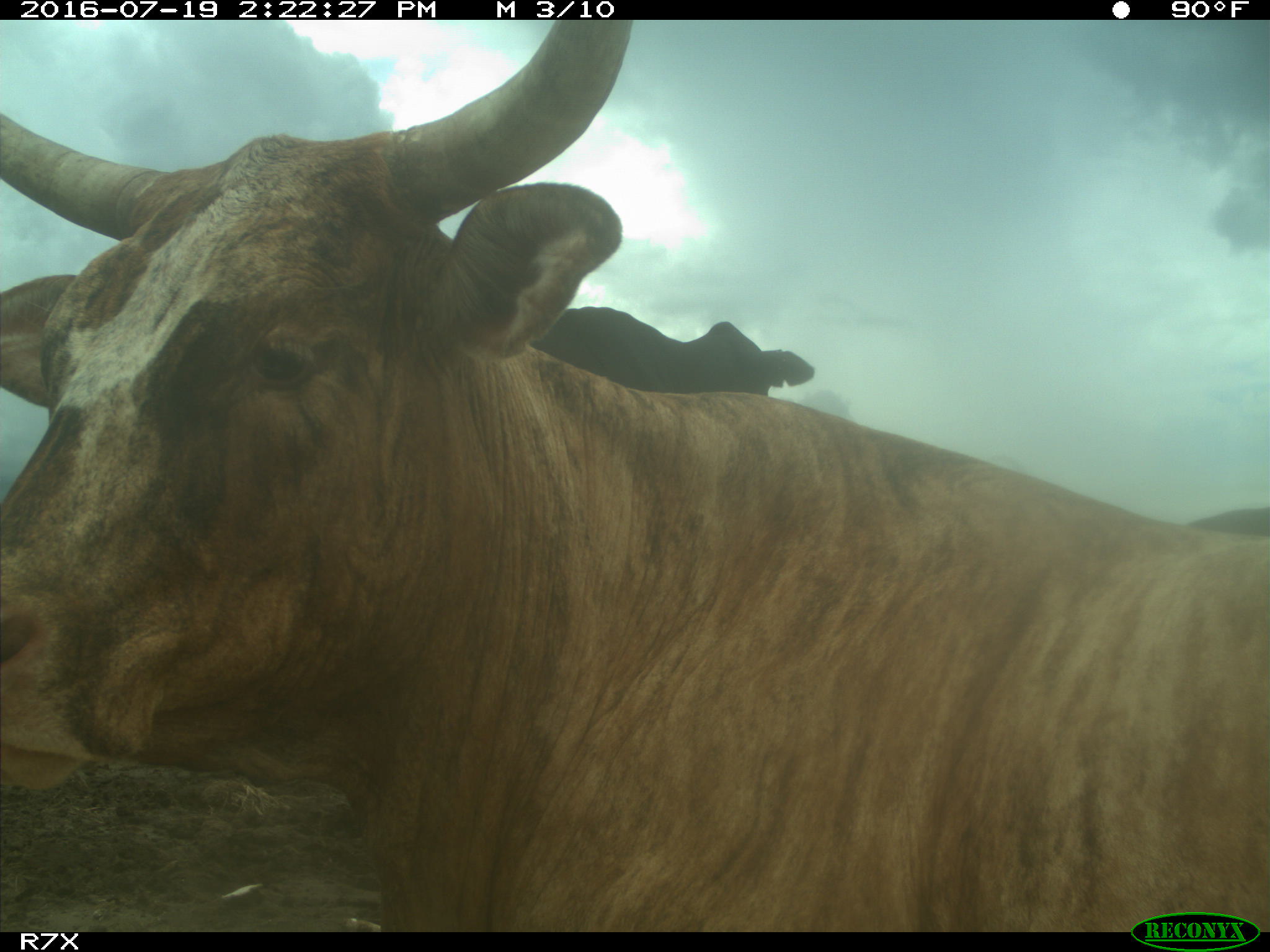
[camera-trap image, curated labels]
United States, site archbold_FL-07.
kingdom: Animalia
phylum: Chordata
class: Mammalia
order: Artiodactyla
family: Bovidae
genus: Bos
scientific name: Bos taurus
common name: domestic cow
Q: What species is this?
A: Bos taurus (domestic cow).